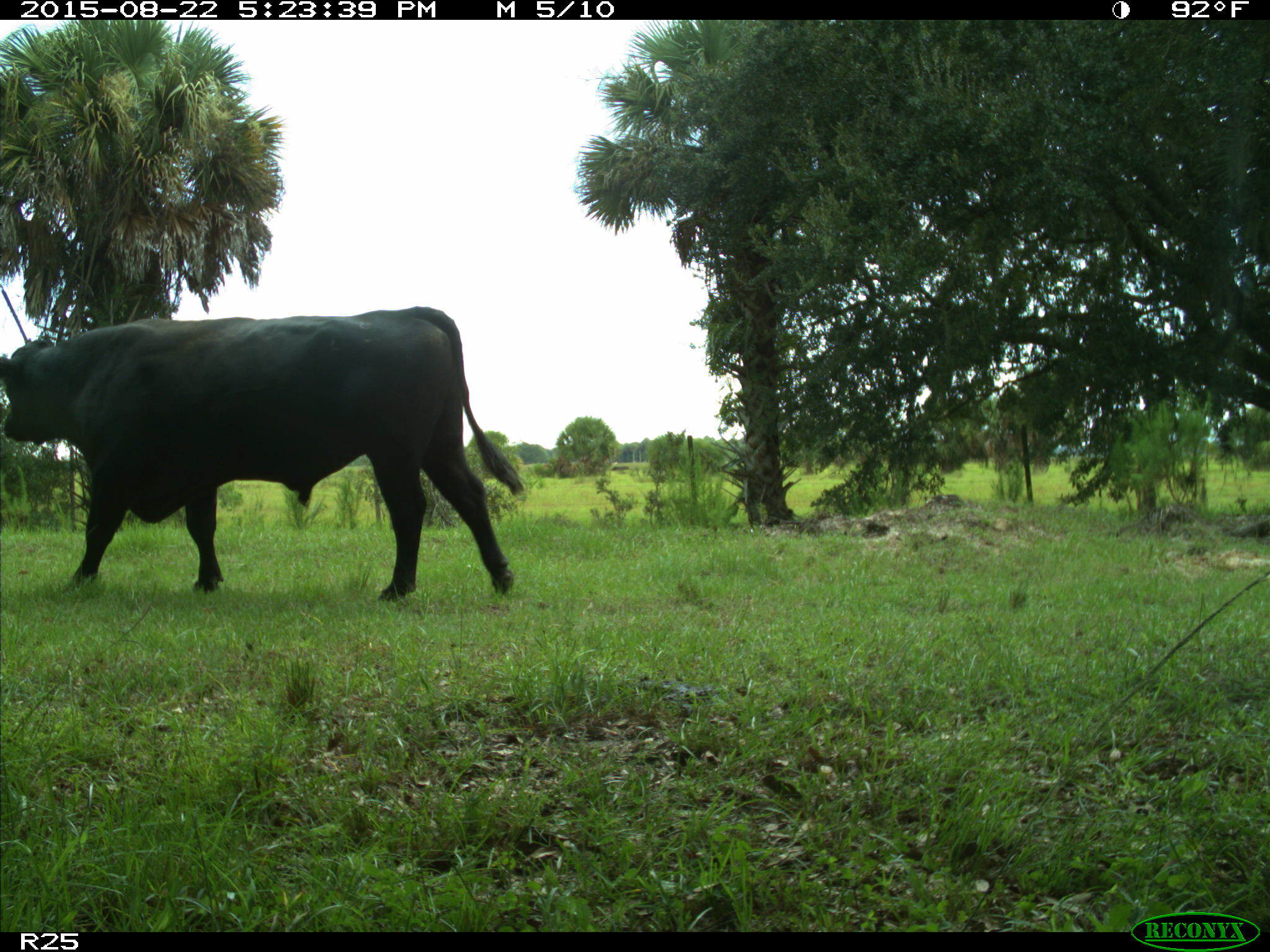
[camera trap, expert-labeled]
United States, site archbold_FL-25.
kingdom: Animalia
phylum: Chordata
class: Mammalia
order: Artiodactyla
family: Bovidae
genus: Bos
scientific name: Bos taurus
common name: domestic cow